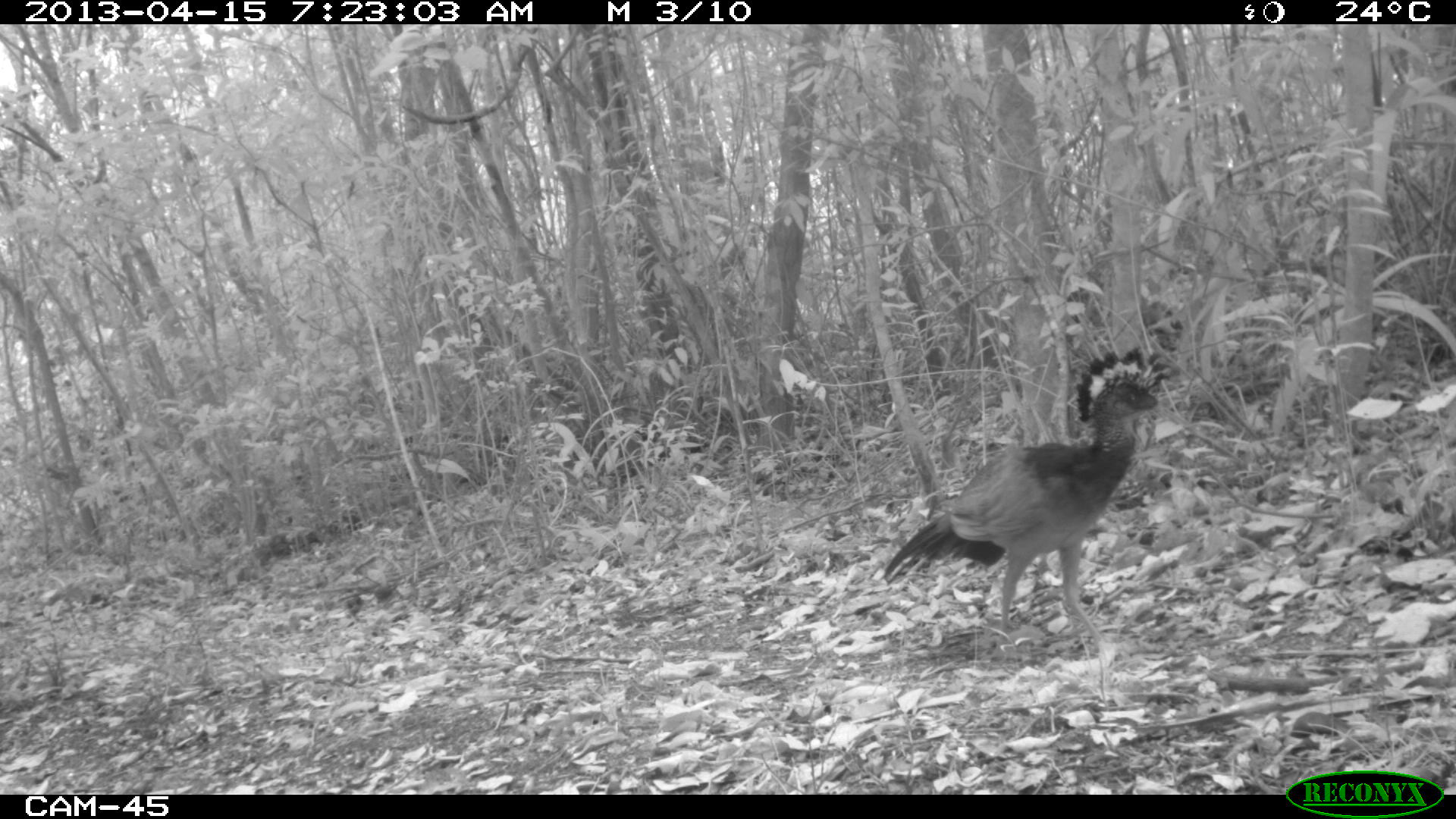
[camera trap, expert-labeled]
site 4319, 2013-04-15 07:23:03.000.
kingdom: Animalia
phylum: Chordata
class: Aves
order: Galliformes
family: Cracidae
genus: Crax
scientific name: Crax rubra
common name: great curassow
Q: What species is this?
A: Crax rubra (great curassow).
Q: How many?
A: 1.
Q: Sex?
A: Female.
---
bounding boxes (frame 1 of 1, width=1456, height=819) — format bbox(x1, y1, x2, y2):
crax rubra: bbox(882, 344, 1182, 652)